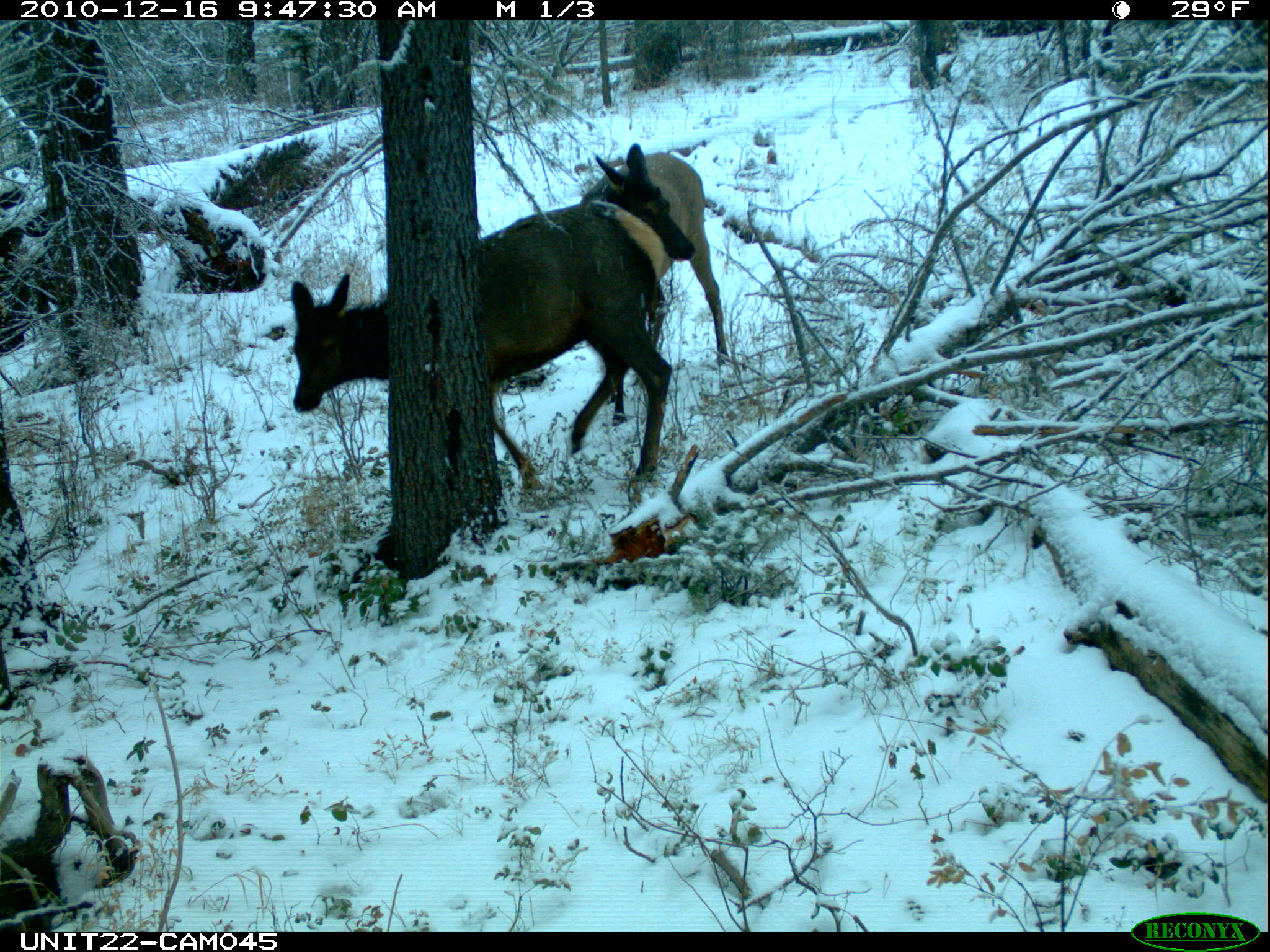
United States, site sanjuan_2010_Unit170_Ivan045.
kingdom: Animalia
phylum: Chordata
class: Mammalia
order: Artiodactyla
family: Cervidae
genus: Cervus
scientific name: Cervus elaphus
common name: red deer